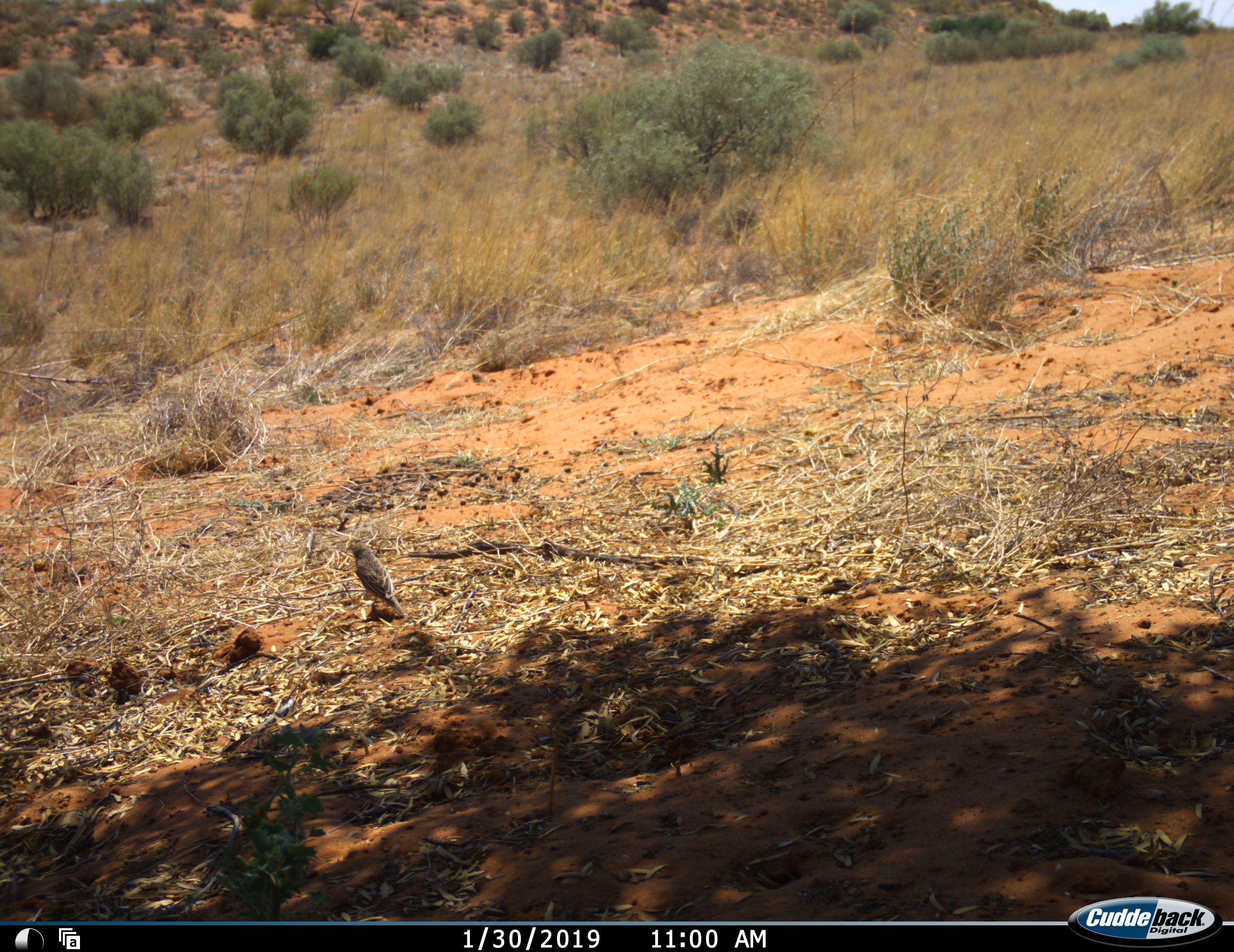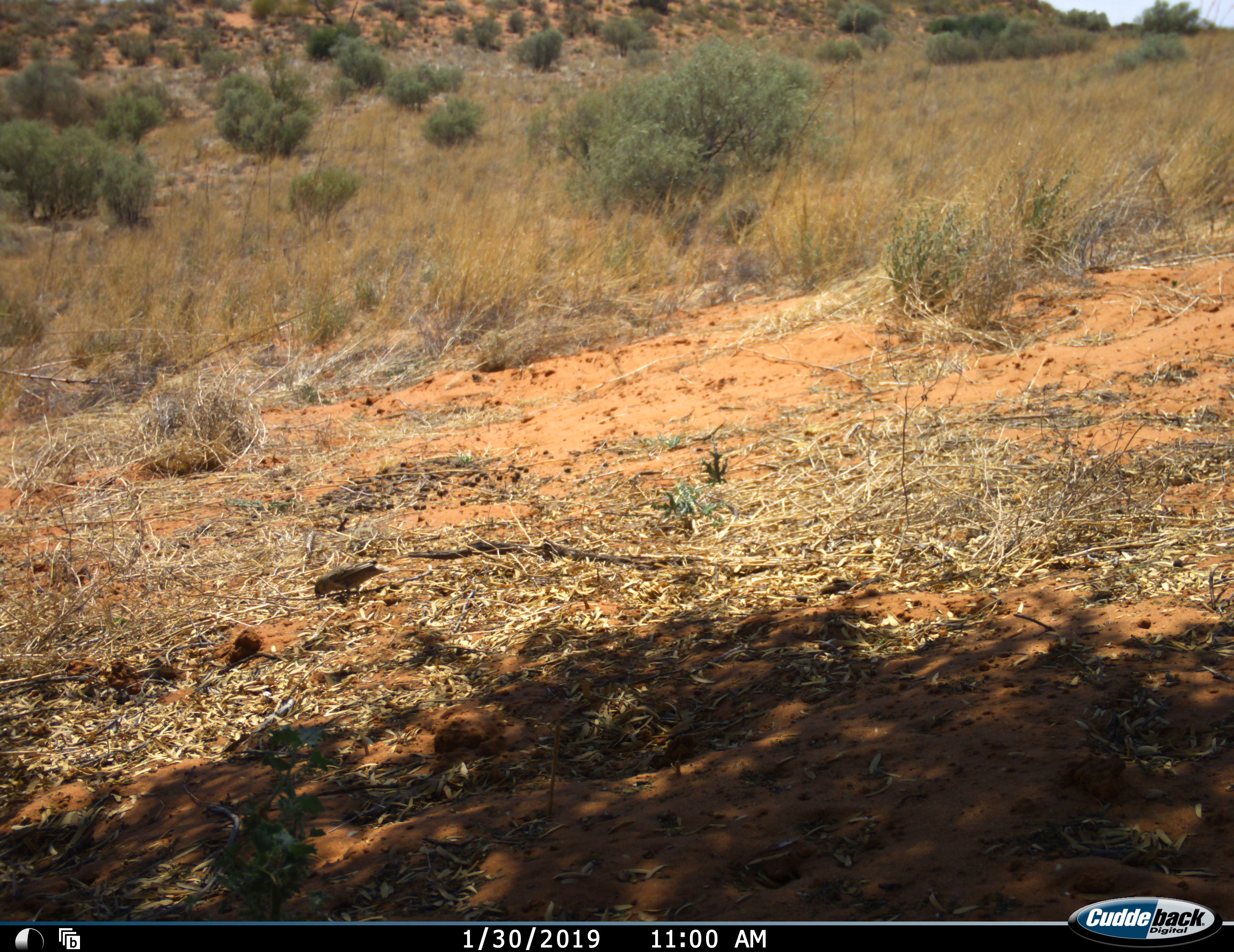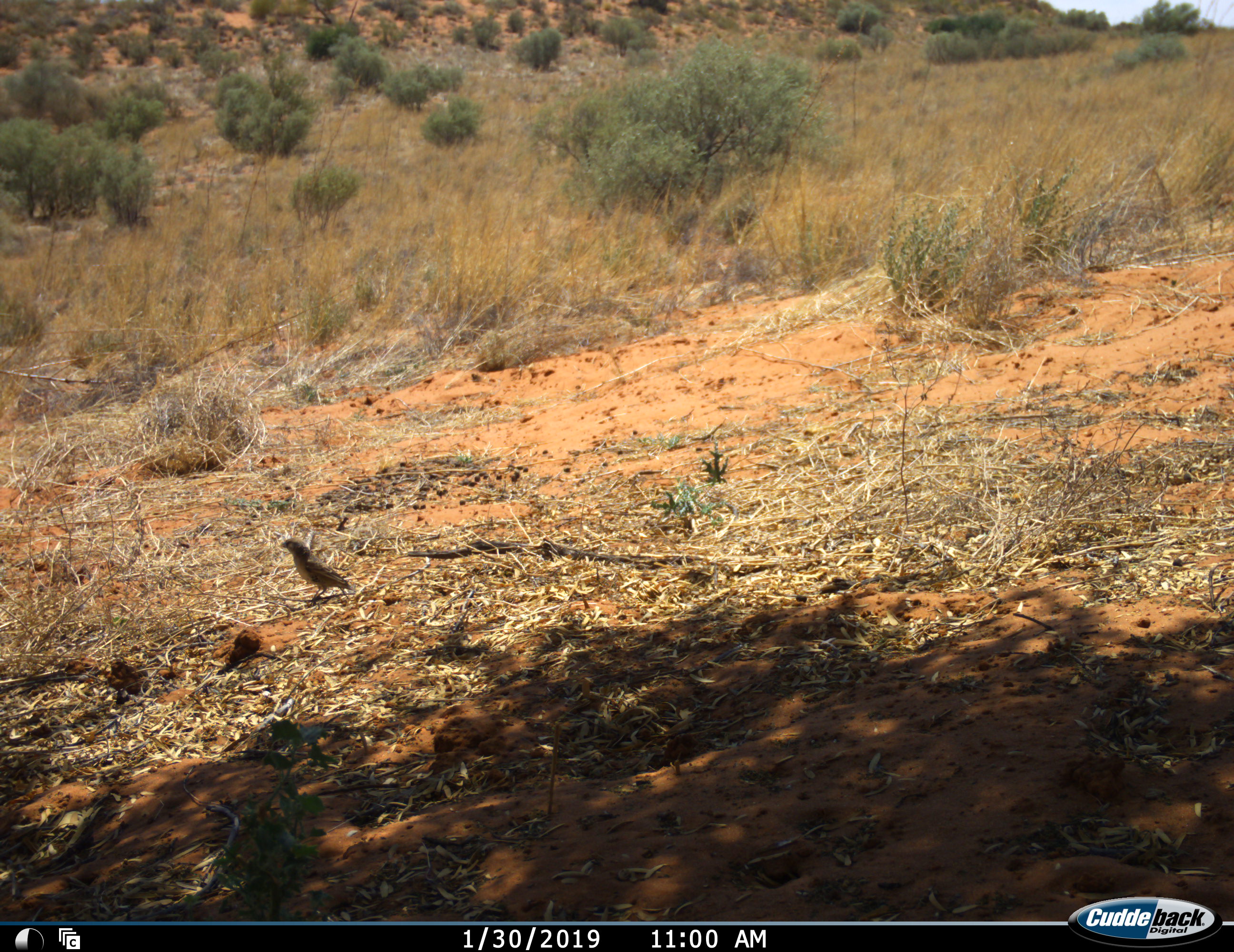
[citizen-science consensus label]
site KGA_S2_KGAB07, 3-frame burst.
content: unidentified animal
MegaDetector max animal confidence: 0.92